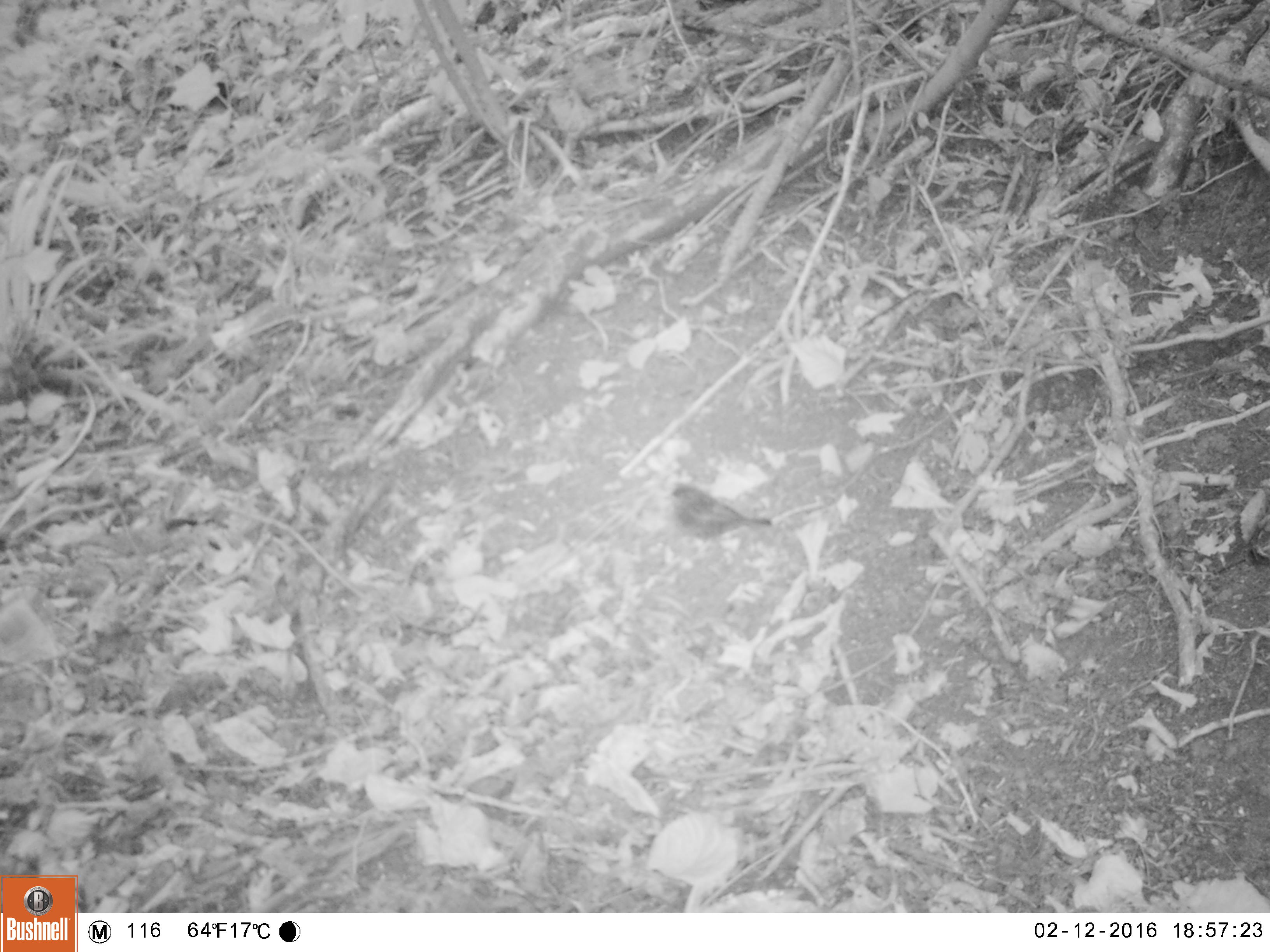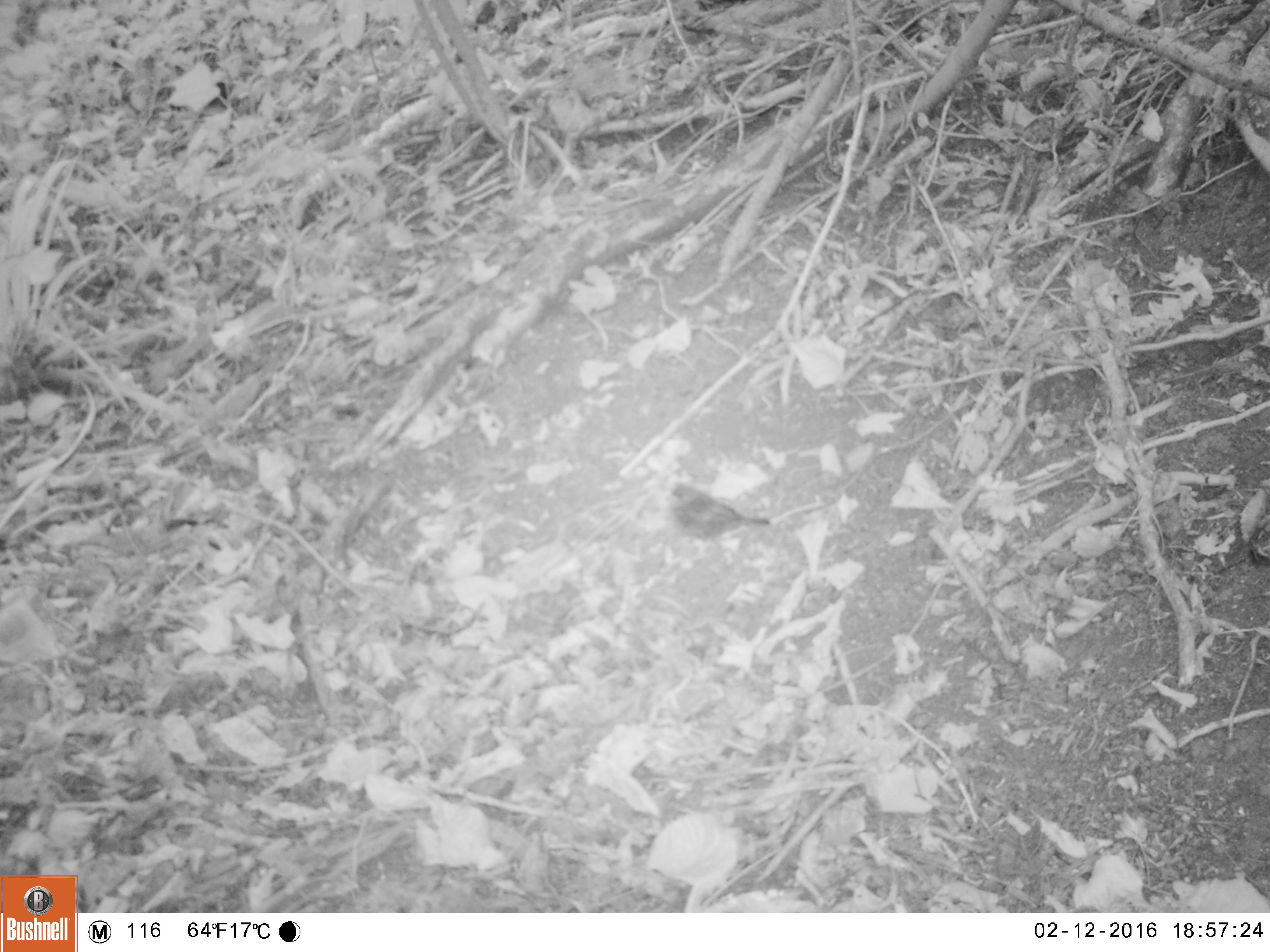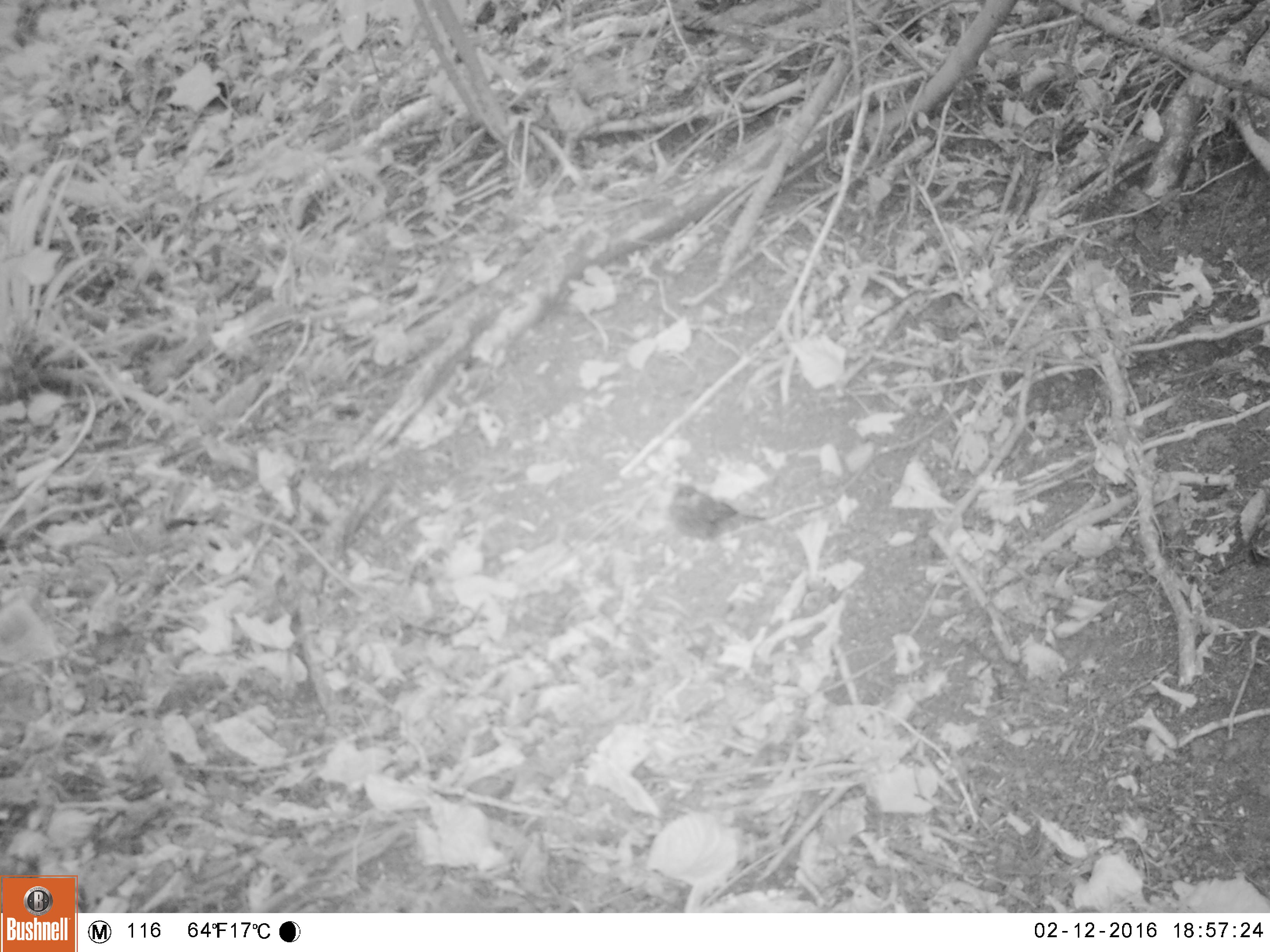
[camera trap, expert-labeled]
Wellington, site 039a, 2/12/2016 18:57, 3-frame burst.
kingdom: Animalia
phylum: Chordata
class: Aves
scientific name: Aves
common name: bird